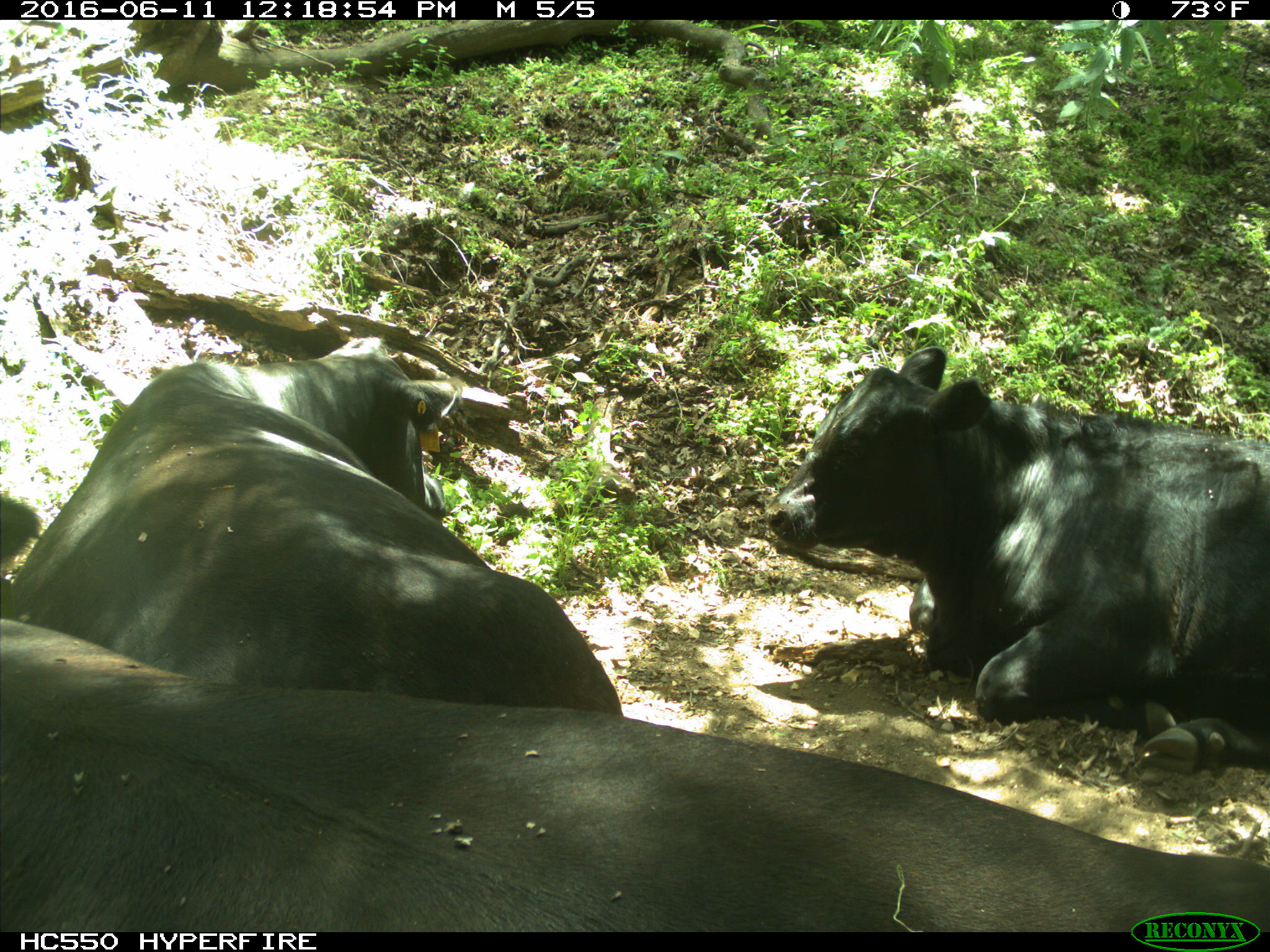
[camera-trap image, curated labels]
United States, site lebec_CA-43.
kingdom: Animalia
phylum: Chordata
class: Mammalia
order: Artiodactyla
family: Bovidae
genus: Bos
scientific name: Bos taurus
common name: domestic cow